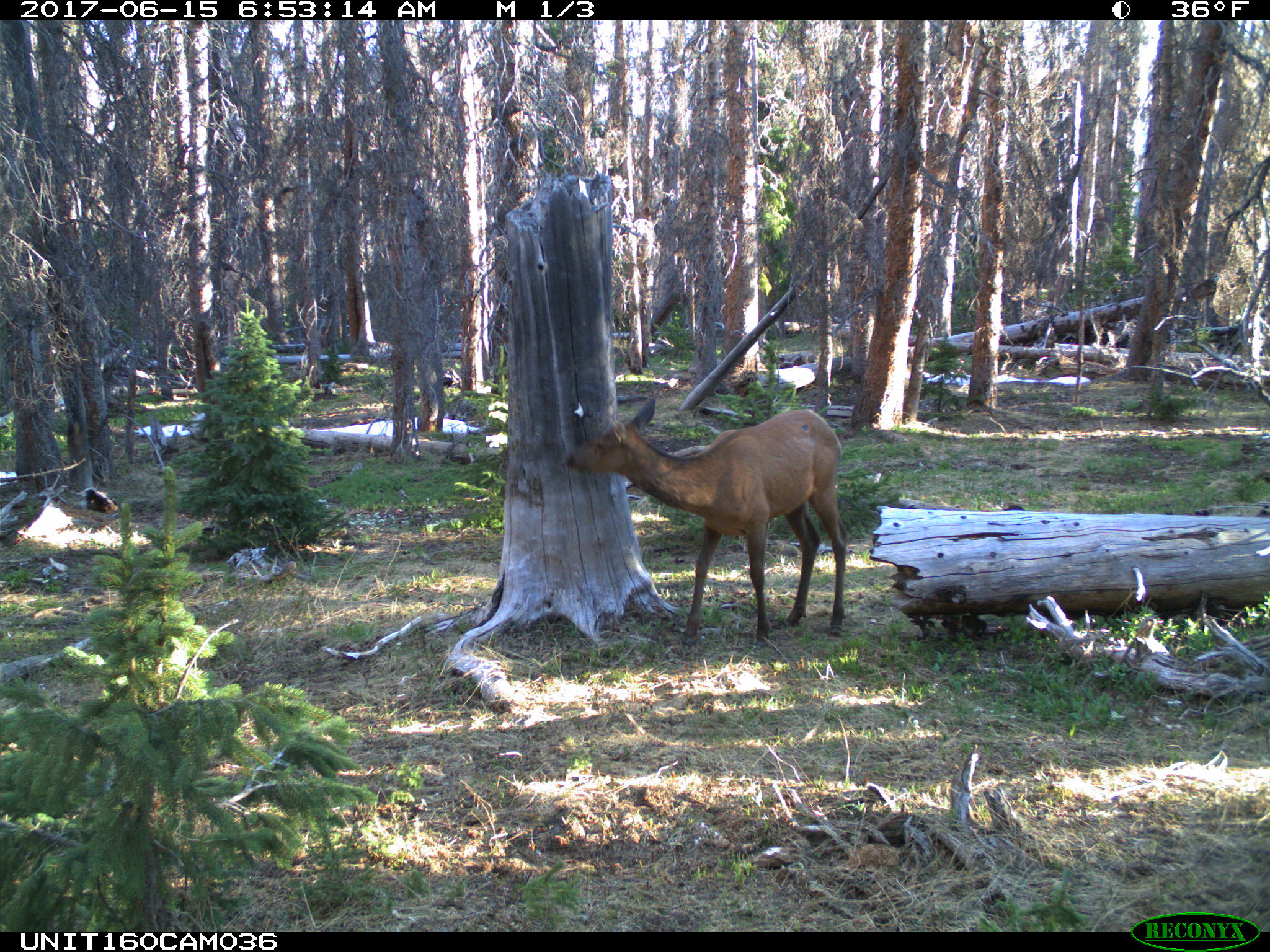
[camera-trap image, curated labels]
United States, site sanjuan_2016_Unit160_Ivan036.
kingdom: Animalia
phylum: Chordata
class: Mammalia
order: Artiodactyla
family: Cervidae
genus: Cervus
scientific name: Cervus elaphus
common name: red deer